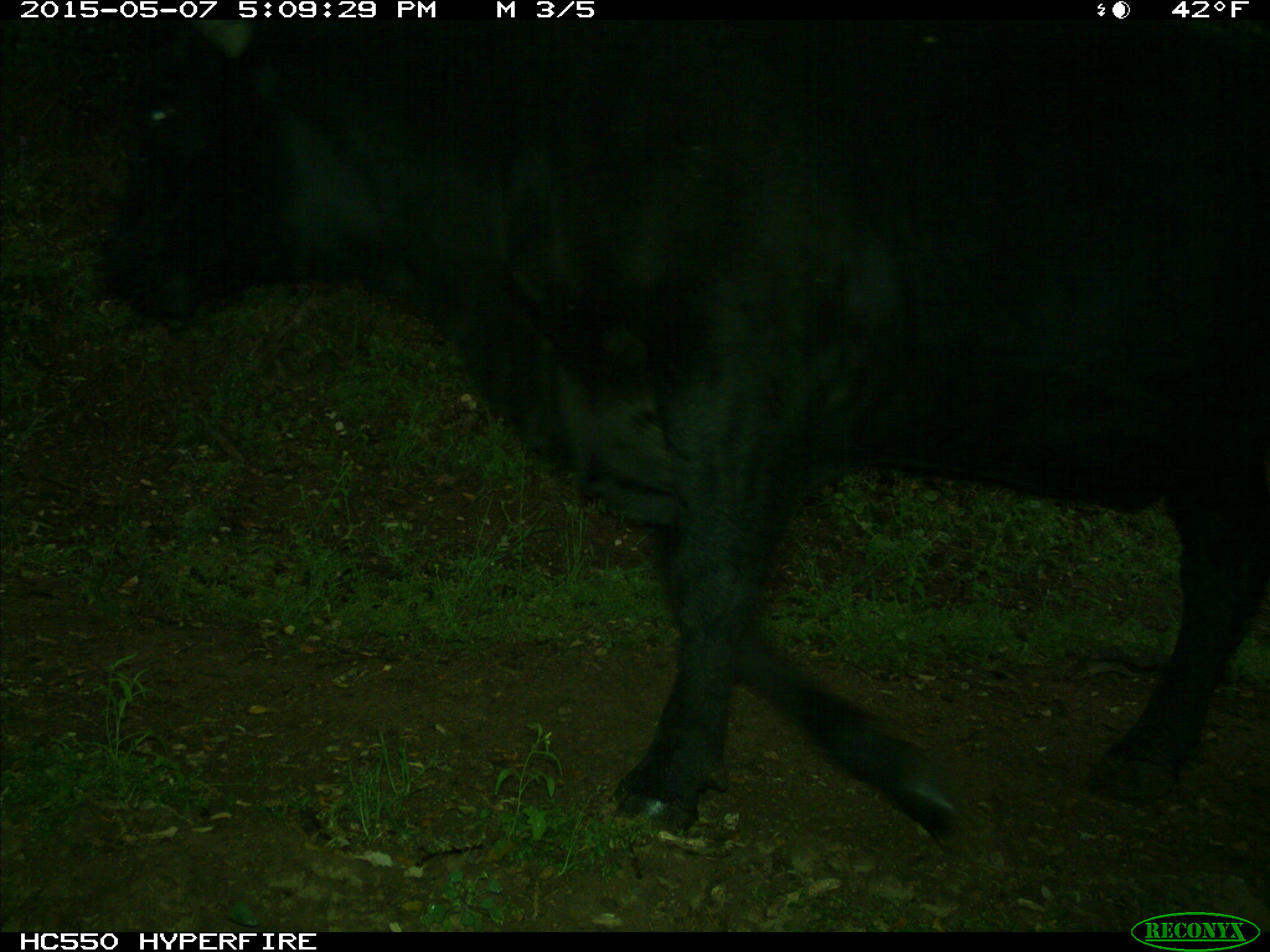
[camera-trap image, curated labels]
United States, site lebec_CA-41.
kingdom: Animalia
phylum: Chordata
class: Mammalia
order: Artiodactyla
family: Bovidae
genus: Bos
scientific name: Bos taurus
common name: domestic cow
Bos taurus (domestic cow).